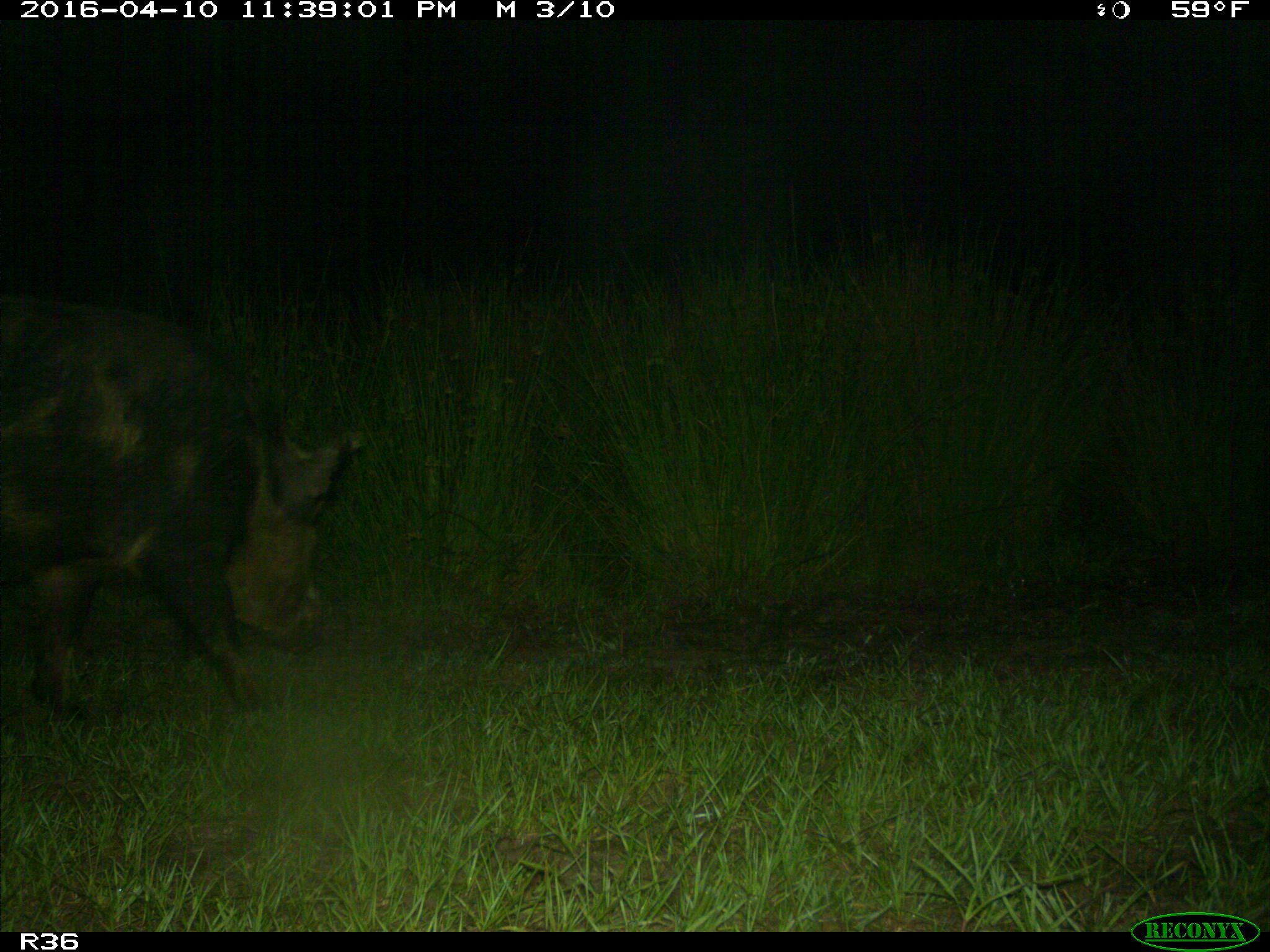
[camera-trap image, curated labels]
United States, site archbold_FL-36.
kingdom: Animalia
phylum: Chordata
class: Mammalia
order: Artiodactyla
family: Suidae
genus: Sus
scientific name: Sus scrofa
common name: wild boar